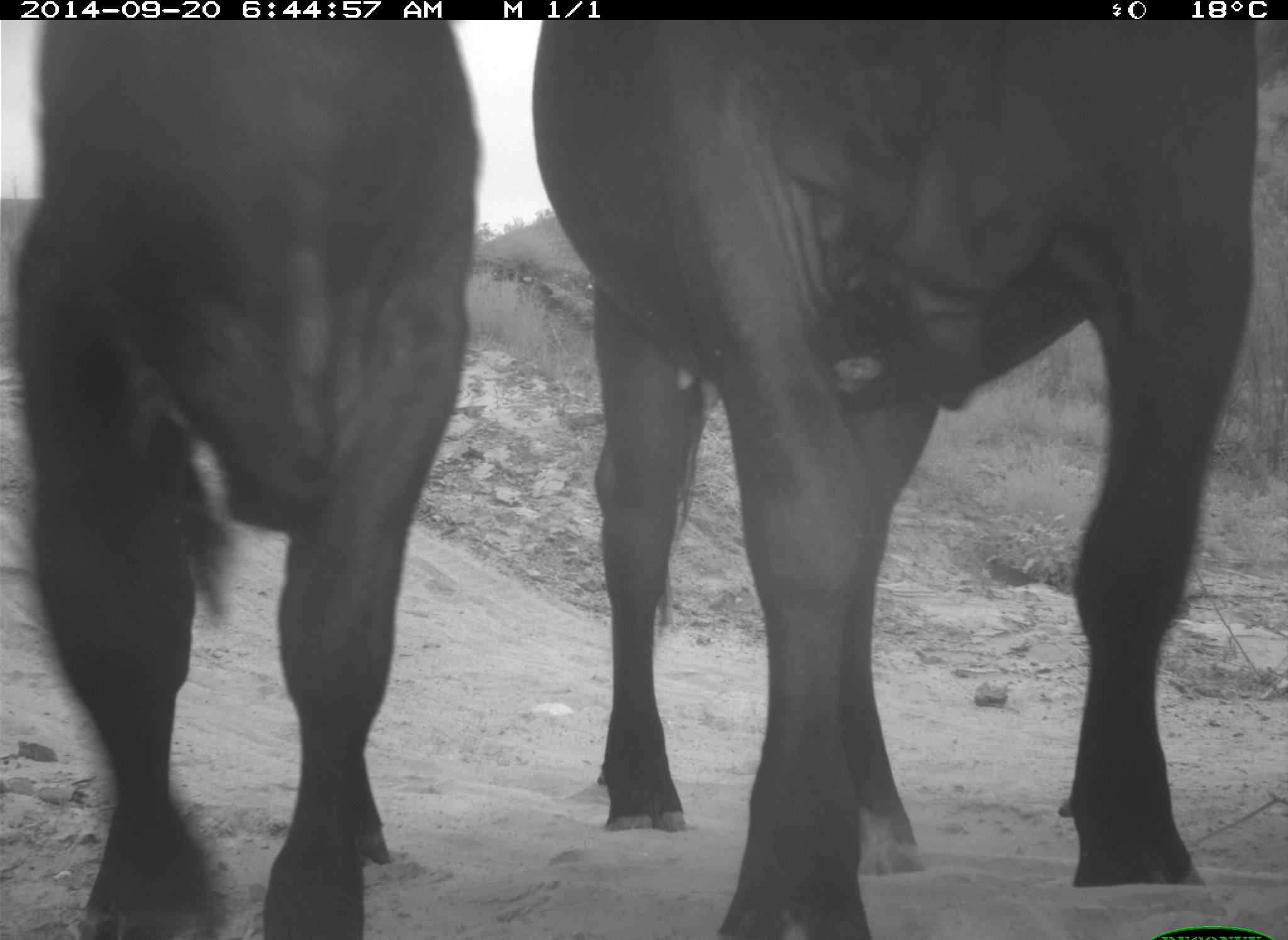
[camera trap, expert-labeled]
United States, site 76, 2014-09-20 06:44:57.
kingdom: Animalia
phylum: Chordata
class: Mammalia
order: Artiodactyla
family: Bovidae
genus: Bos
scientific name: Bos taurus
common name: cow